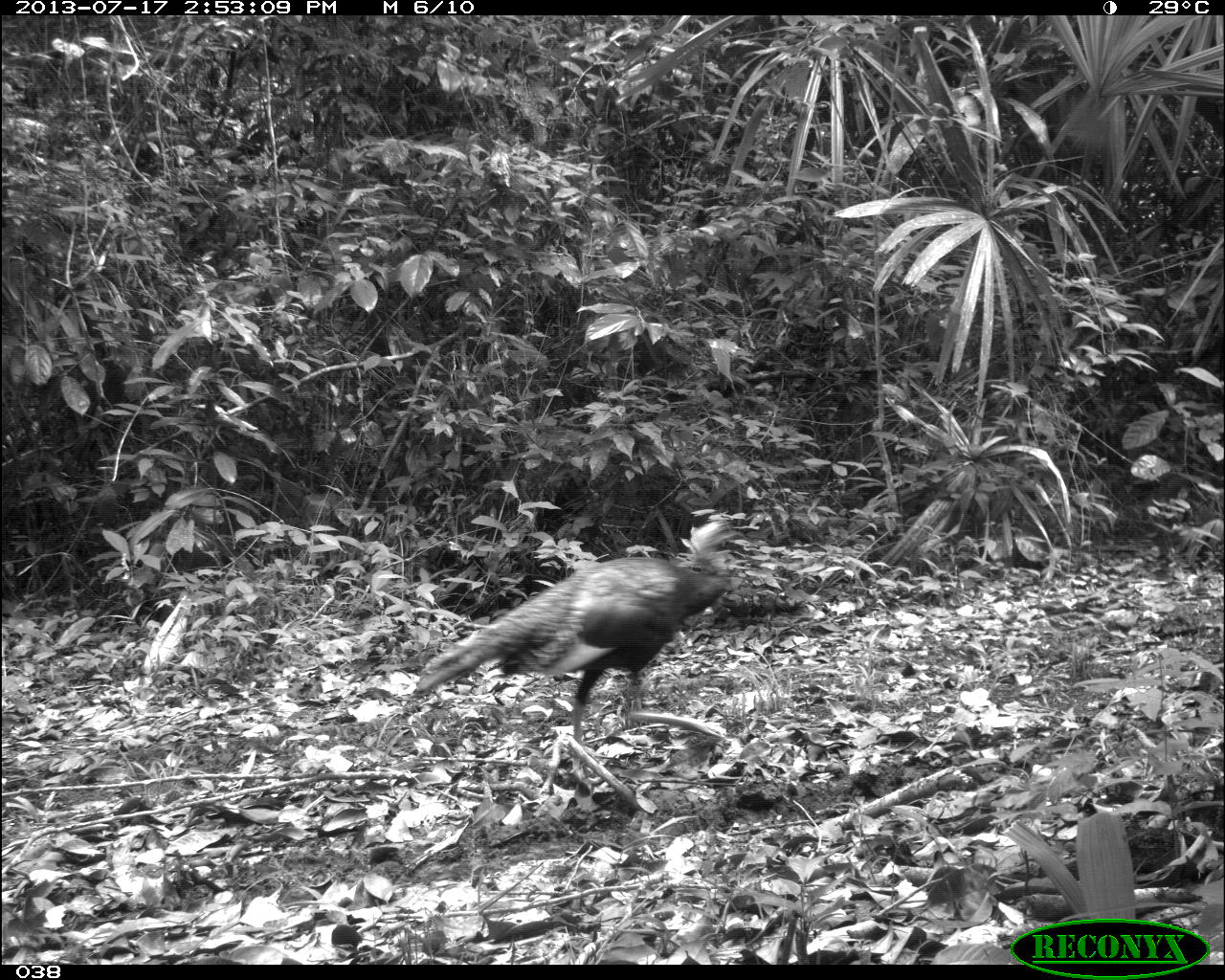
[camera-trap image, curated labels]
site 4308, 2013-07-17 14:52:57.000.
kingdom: Animalia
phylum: Chordata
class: Aves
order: Galliformes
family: Phasianidae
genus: Meleagris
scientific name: Meleagris ocellata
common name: ocellated turkey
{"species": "Meleagris ocellata (ocellated turkey)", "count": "3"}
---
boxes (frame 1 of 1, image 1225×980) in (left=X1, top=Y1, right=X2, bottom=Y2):
meleagris ocellata: (left=411, top=513, right=742, bottom=796)